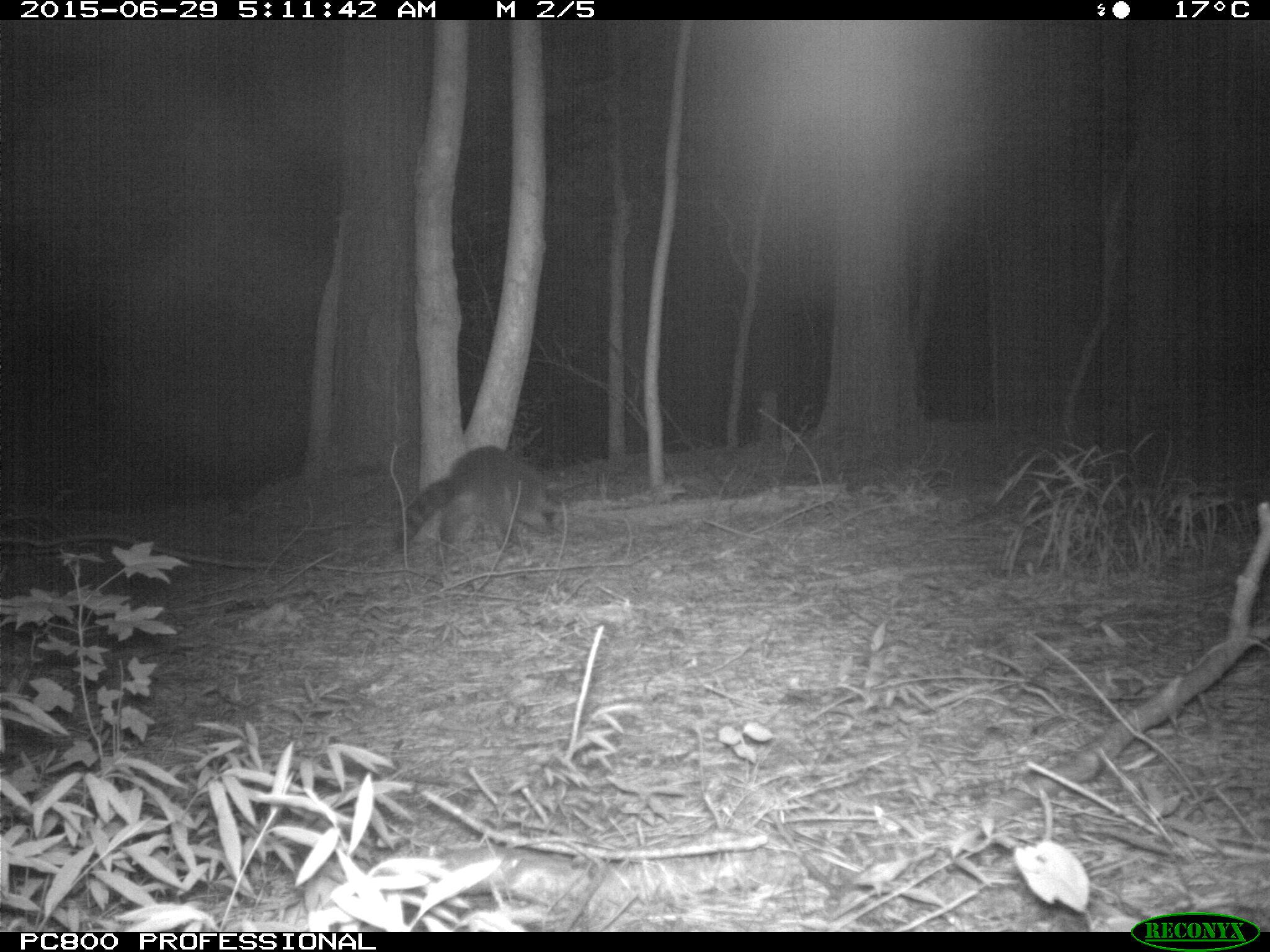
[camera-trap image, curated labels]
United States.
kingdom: Animalia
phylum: Chordata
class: Mammalia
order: Carnivora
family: Procyonidae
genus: Procyon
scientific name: Procyon lotor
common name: northern raccoon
Northern Raccoon (Procyon lotor).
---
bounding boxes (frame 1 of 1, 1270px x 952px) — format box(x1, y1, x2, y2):
Northern Raccoon: box(385, 444, 570, 556)